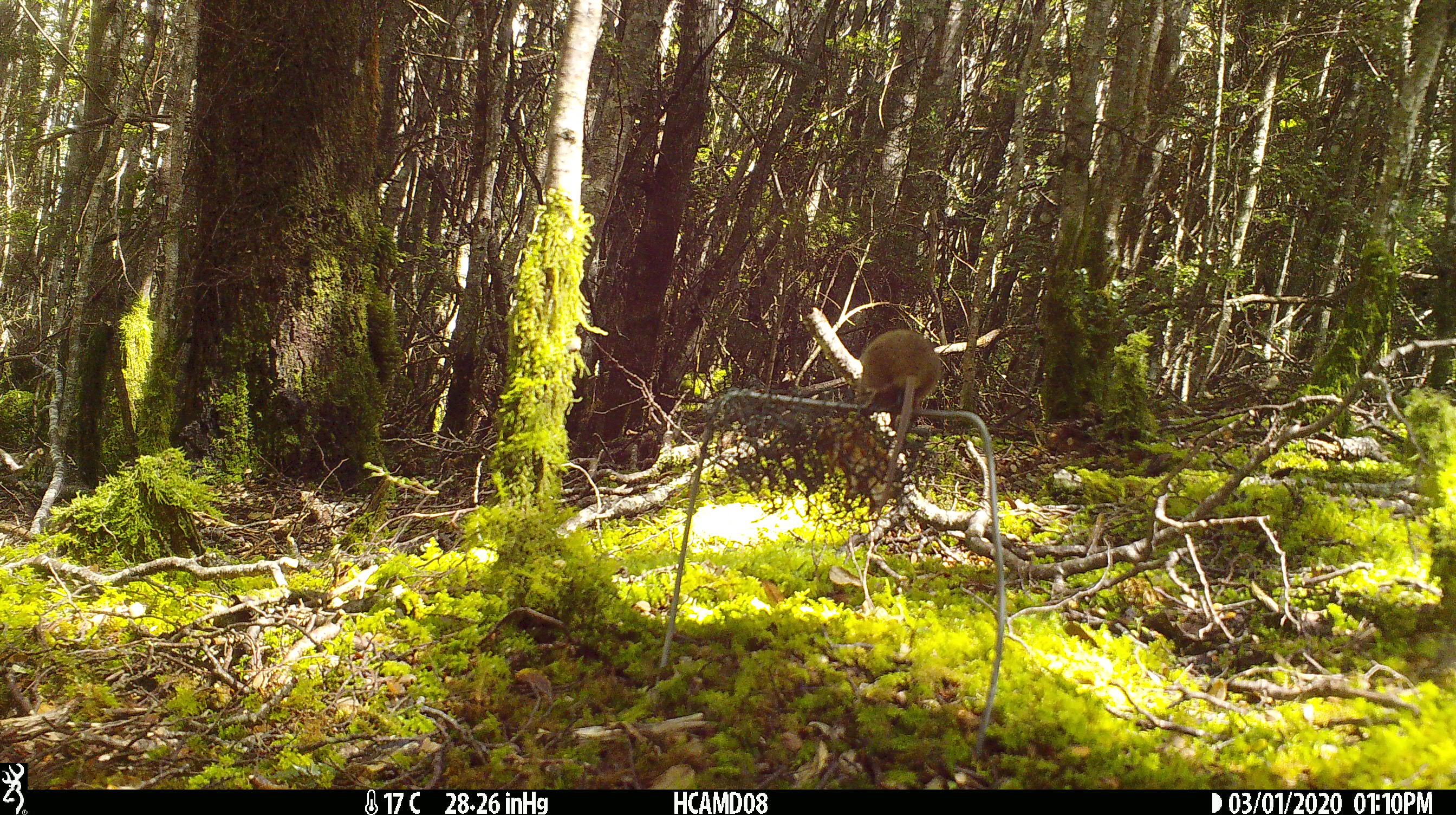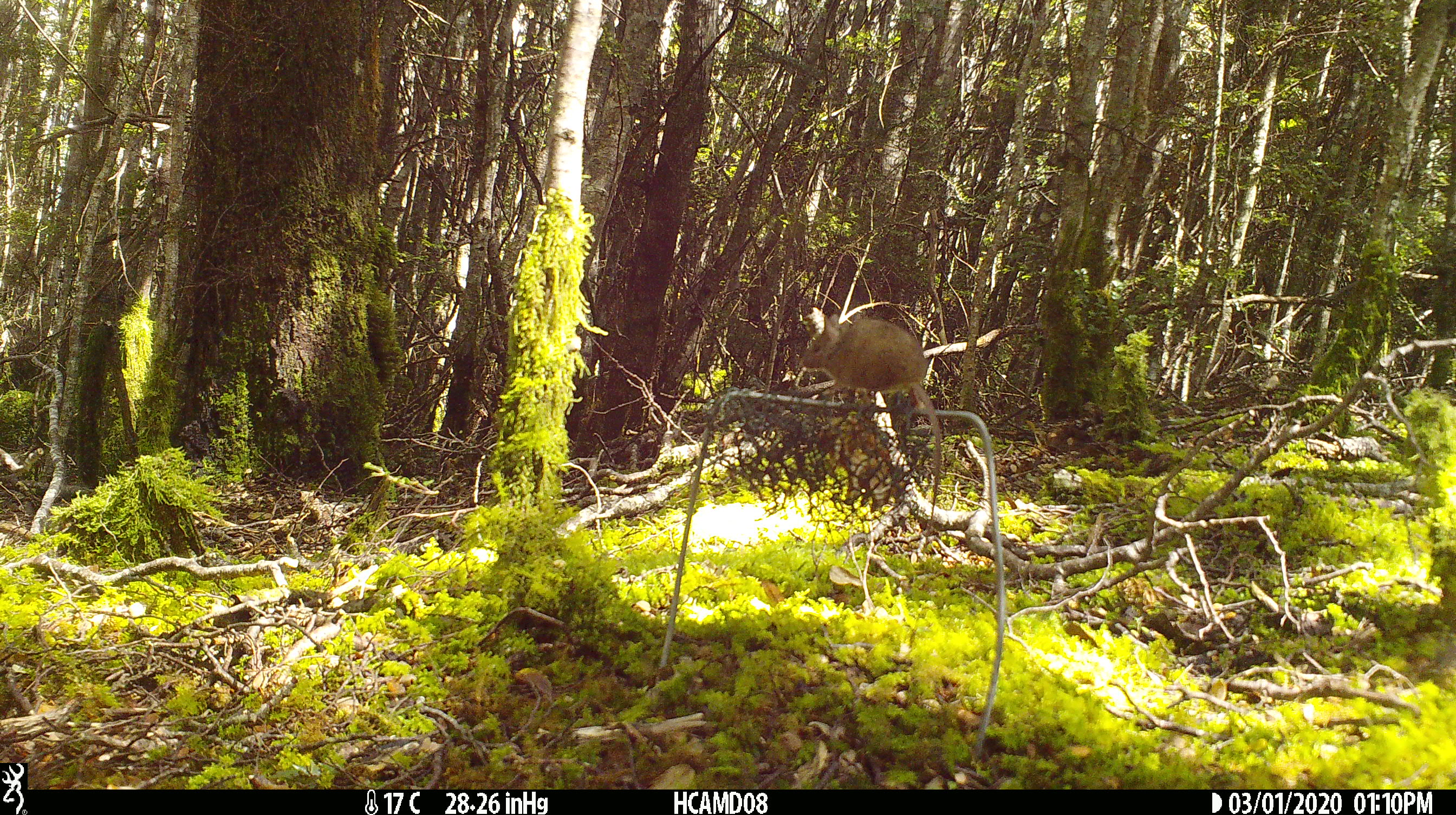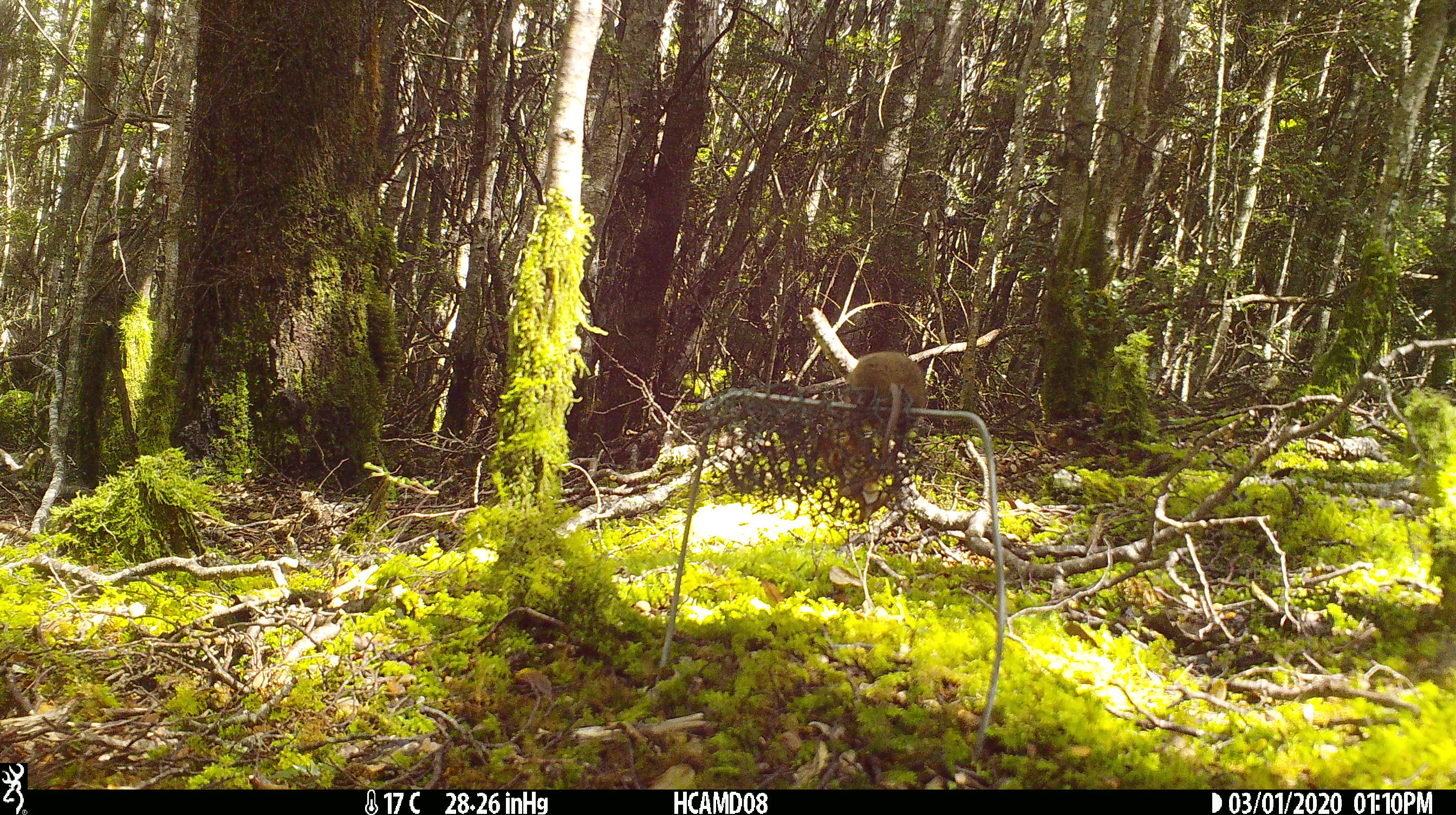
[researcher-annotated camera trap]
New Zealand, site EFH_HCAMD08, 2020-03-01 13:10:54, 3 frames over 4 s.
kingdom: Animalia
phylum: Chordata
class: Mammalia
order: Rodentia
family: Muridae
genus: Mus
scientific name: Mus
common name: mouse